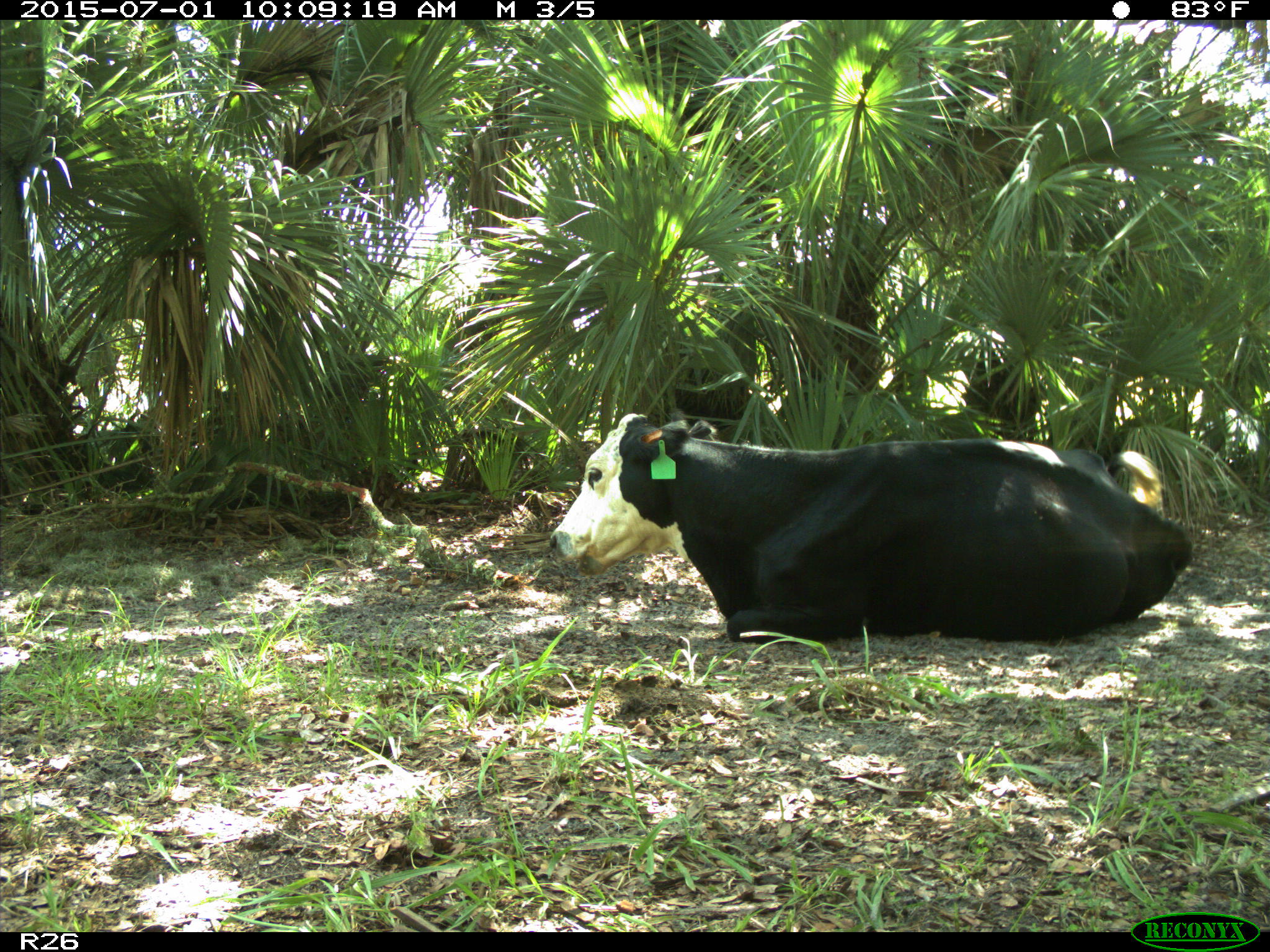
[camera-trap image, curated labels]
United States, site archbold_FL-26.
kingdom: Animalia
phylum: Chordata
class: Mammalia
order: Artiodactyla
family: Bovidae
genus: Bos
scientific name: Bos taurus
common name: domestic cow